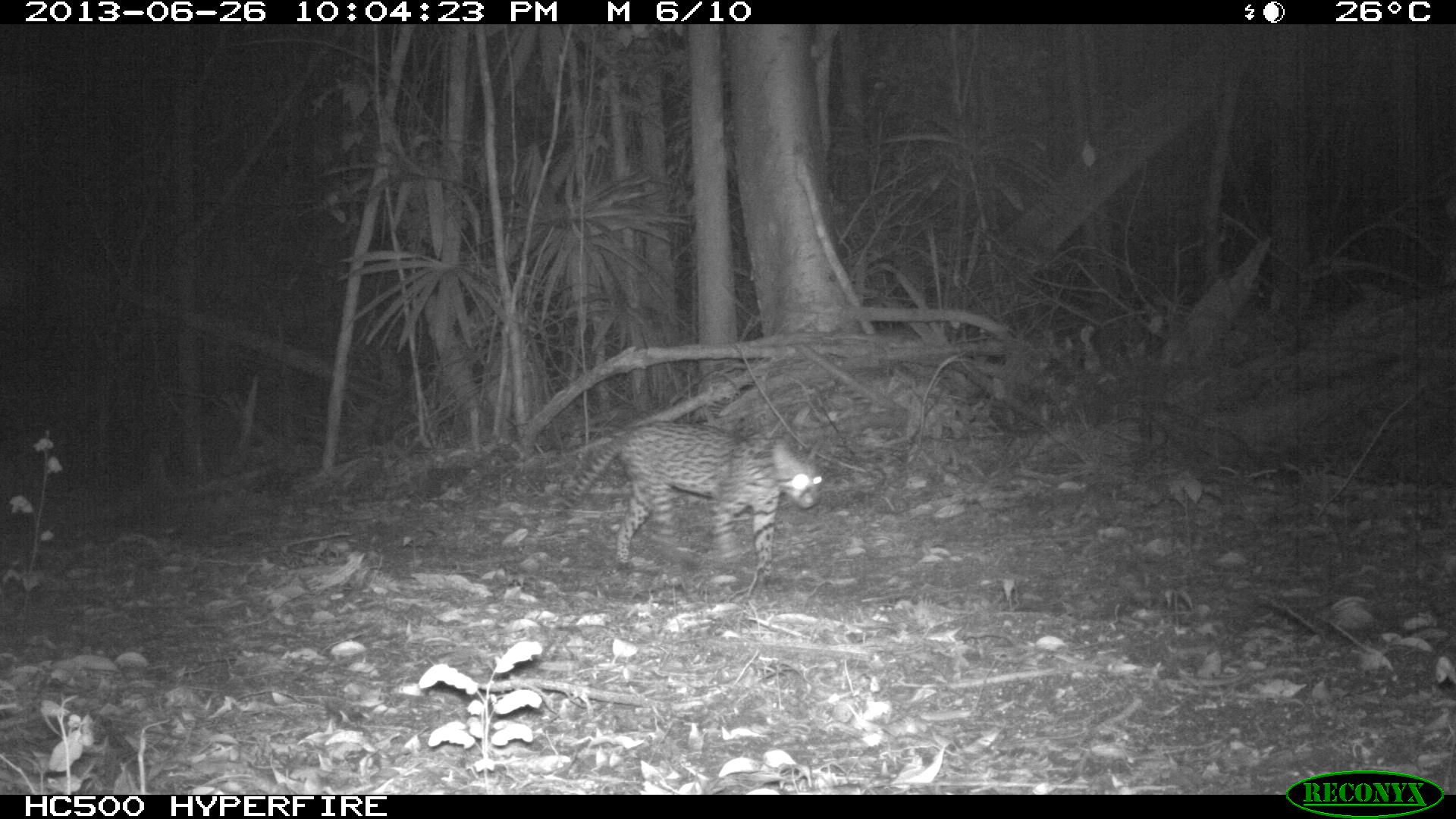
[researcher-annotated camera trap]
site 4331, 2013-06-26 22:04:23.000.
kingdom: Animalia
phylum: Chordata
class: Mammalia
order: Carnivora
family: Felidae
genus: Leopardus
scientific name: Leopardus pardalis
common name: ocelot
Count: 1.